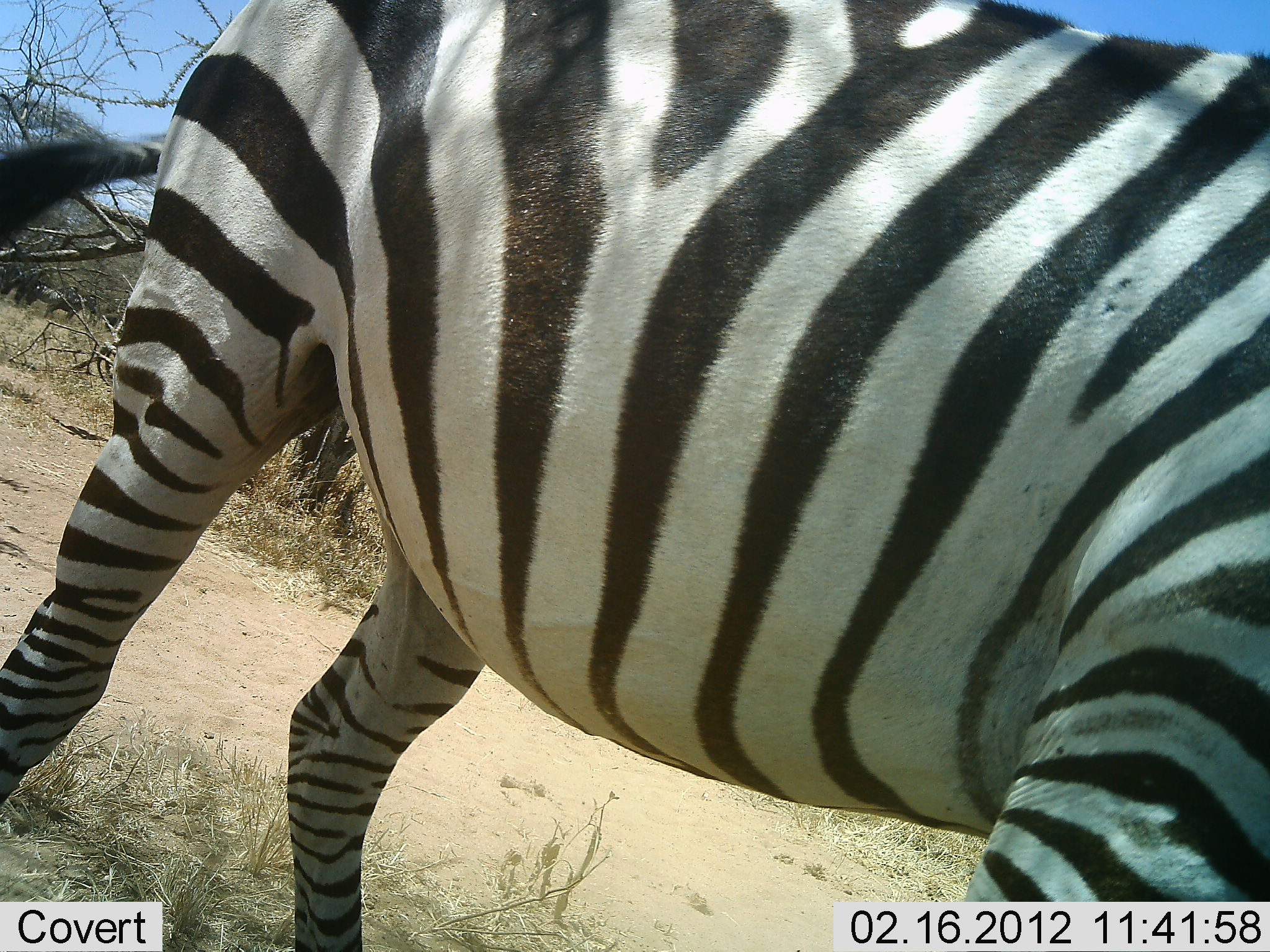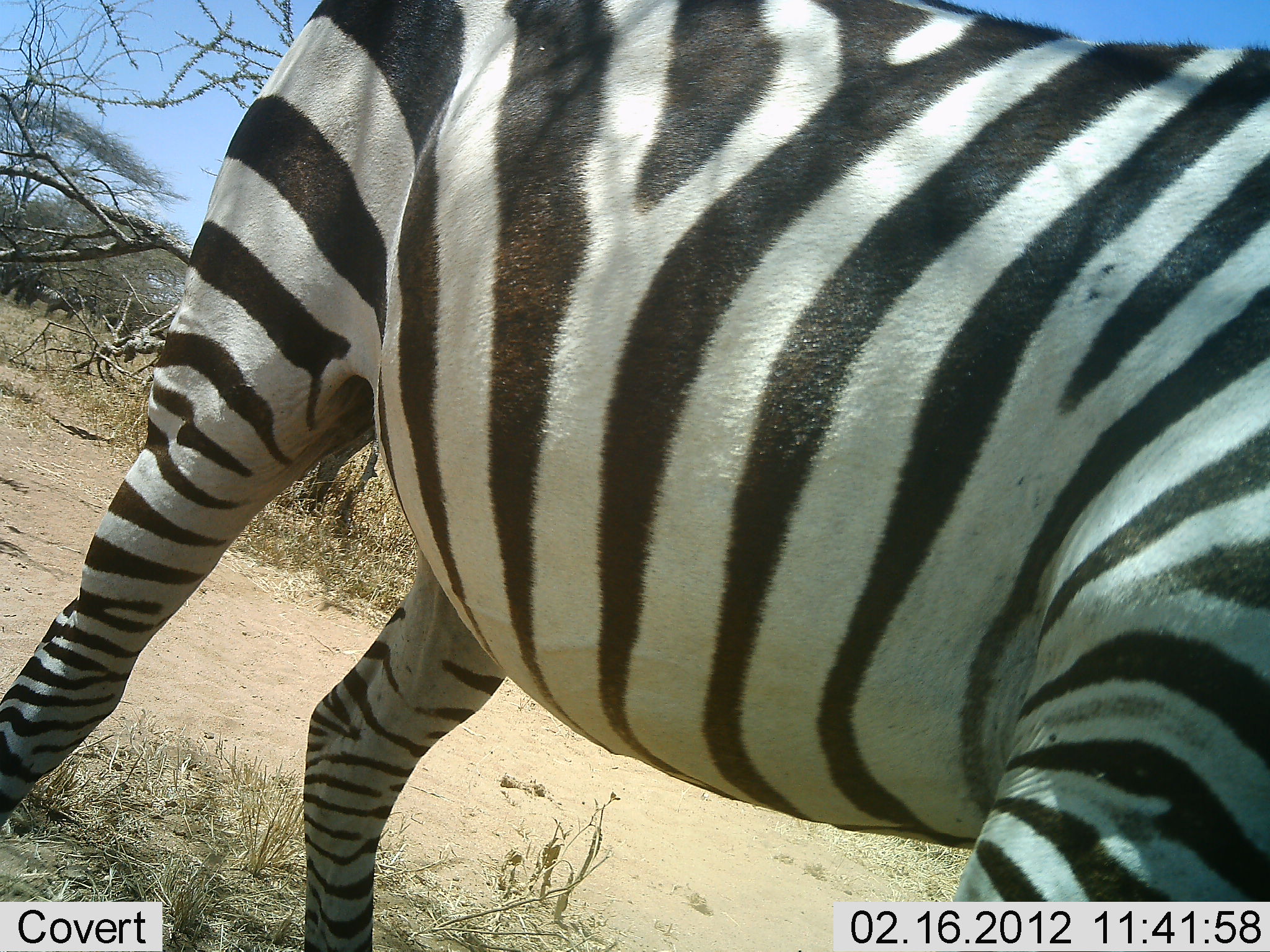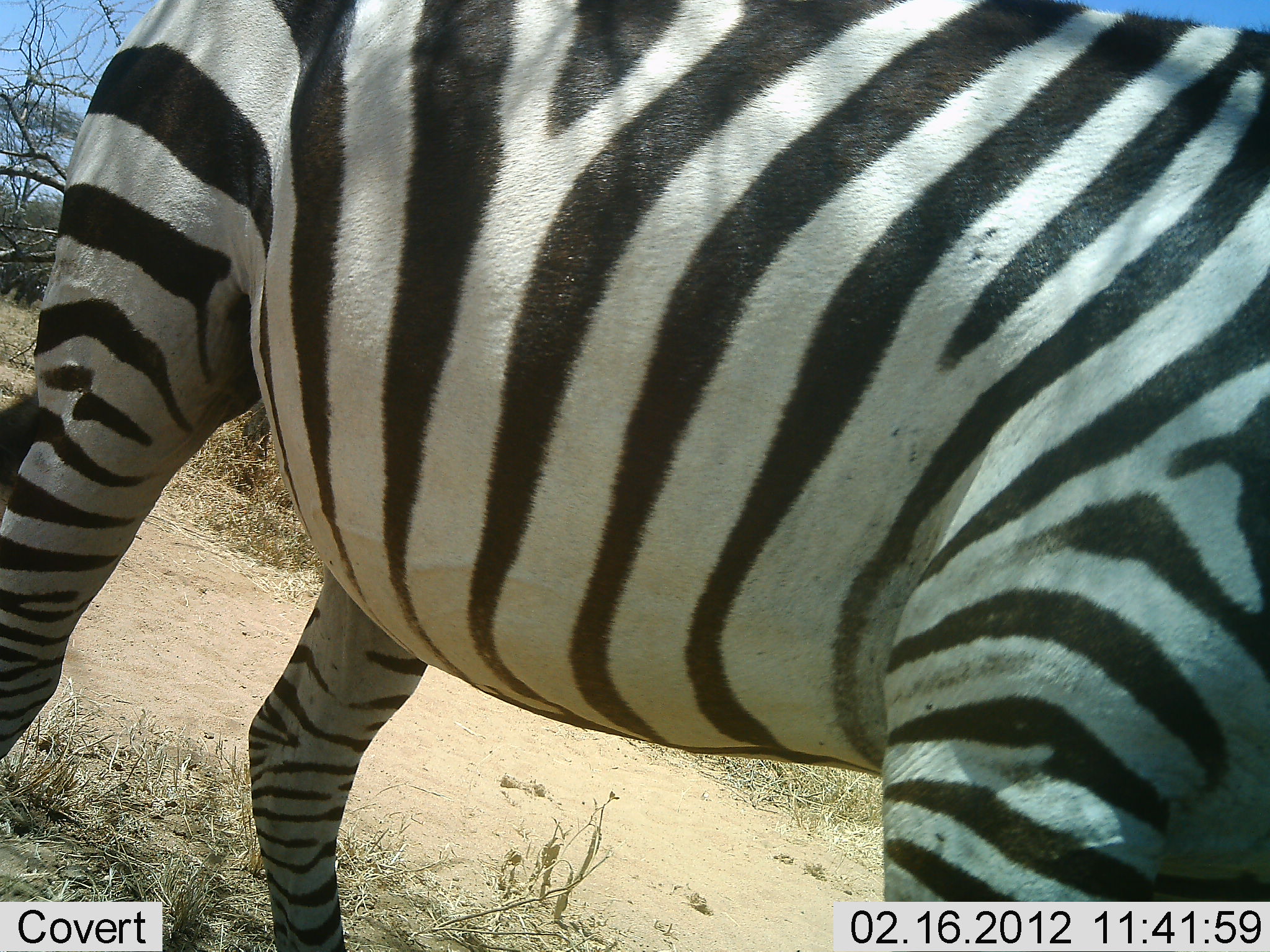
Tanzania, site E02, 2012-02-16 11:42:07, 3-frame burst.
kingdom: Animalia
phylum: Chordata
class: Mammalia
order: Perissodactyla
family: Equidae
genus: Equus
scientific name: Equus quagga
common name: plains zebra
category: zebra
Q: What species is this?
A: Zebra (plains zebra) (Equus quagga).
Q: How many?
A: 1.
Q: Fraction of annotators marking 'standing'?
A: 87%.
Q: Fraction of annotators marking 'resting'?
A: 0%.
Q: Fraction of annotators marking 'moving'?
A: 0%.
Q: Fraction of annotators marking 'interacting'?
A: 13%.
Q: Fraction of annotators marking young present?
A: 0%.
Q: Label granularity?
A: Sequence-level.